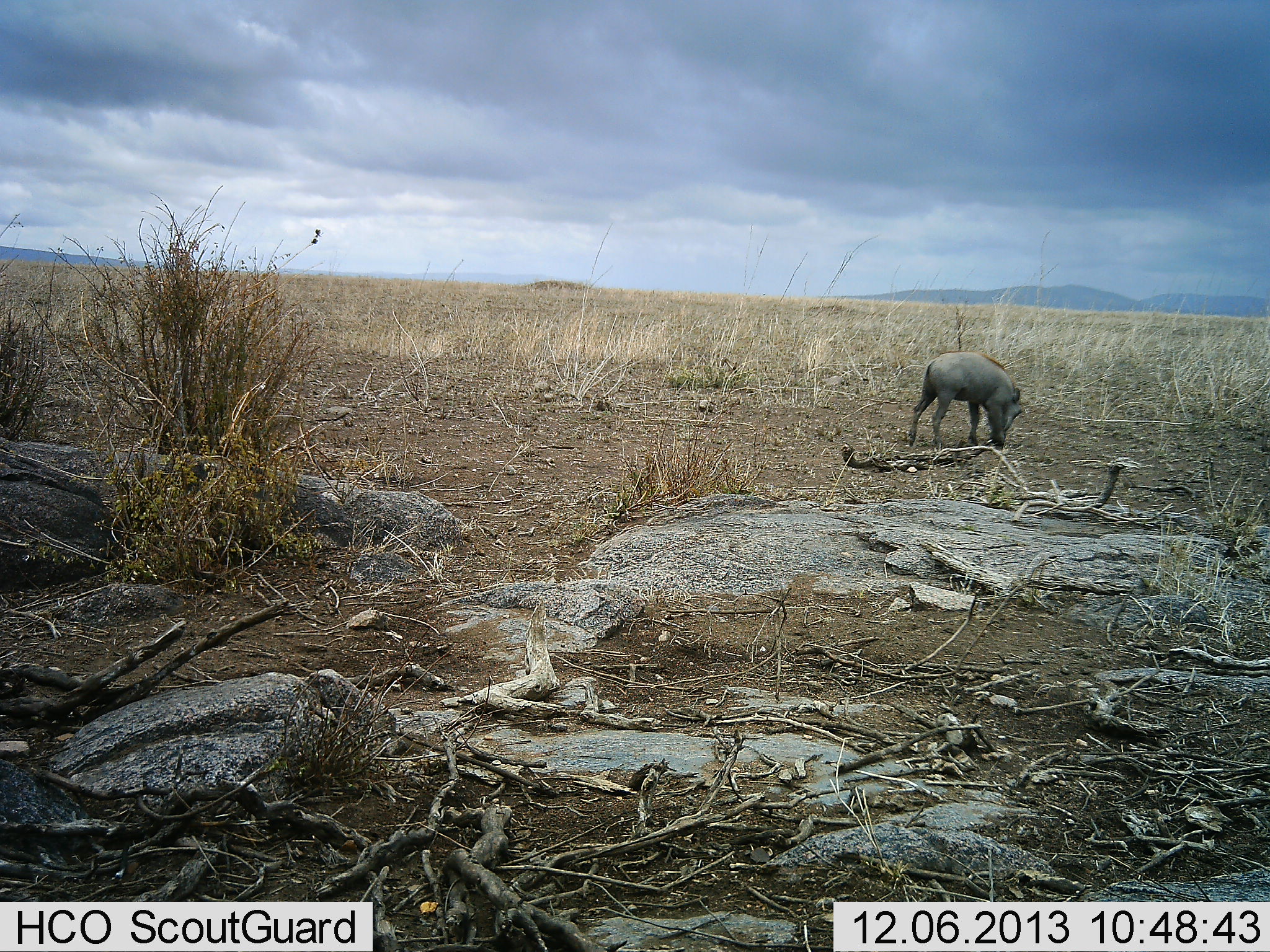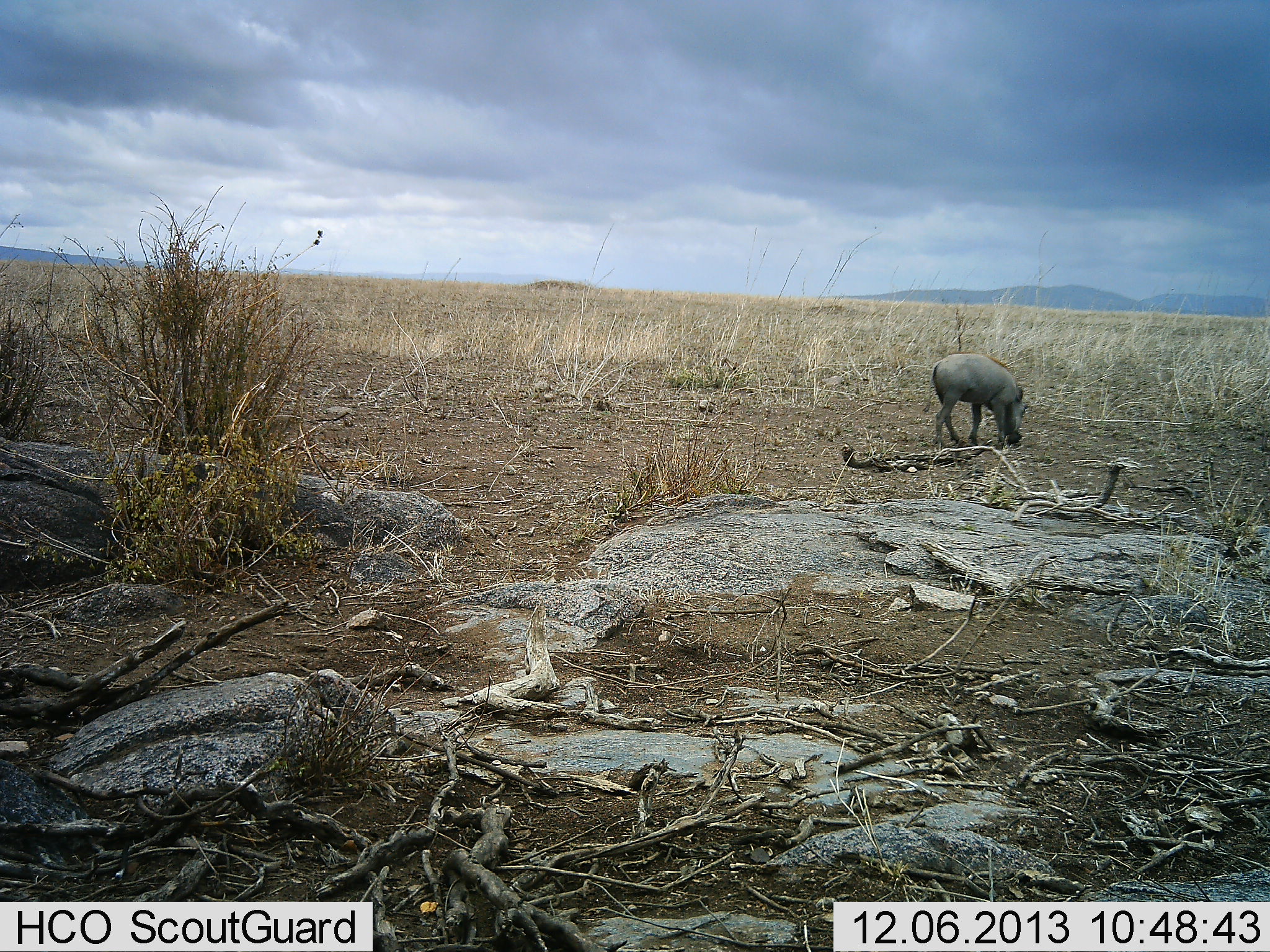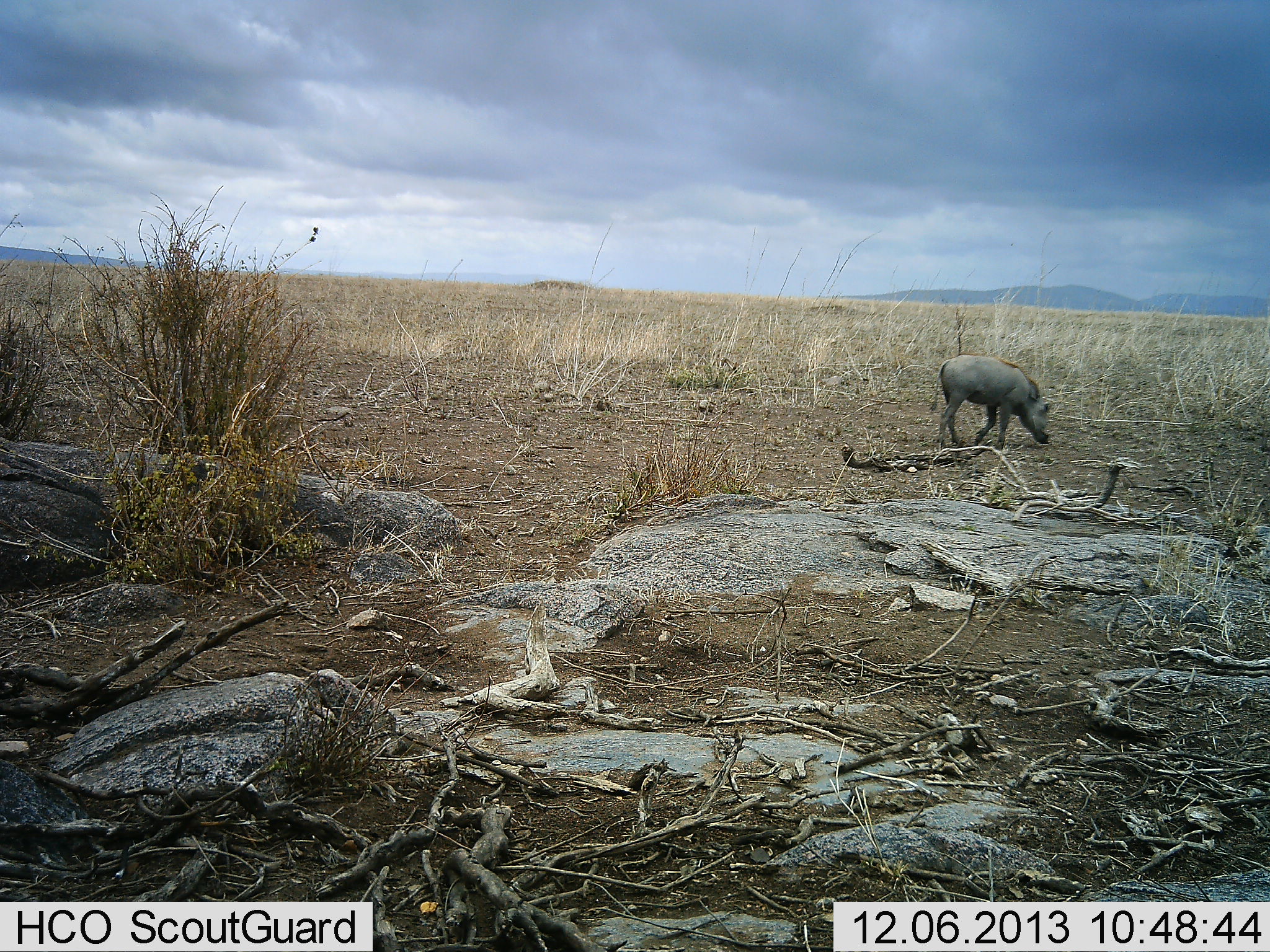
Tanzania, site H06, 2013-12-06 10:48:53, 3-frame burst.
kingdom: Animalia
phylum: Chordata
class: Mammalia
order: Artiodactyla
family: Suidae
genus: Phacochoerus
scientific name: Phacochoerus africanus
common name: warthog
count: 1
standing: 30%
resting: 0%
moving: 60%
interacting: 0%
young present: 0%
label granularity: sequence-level